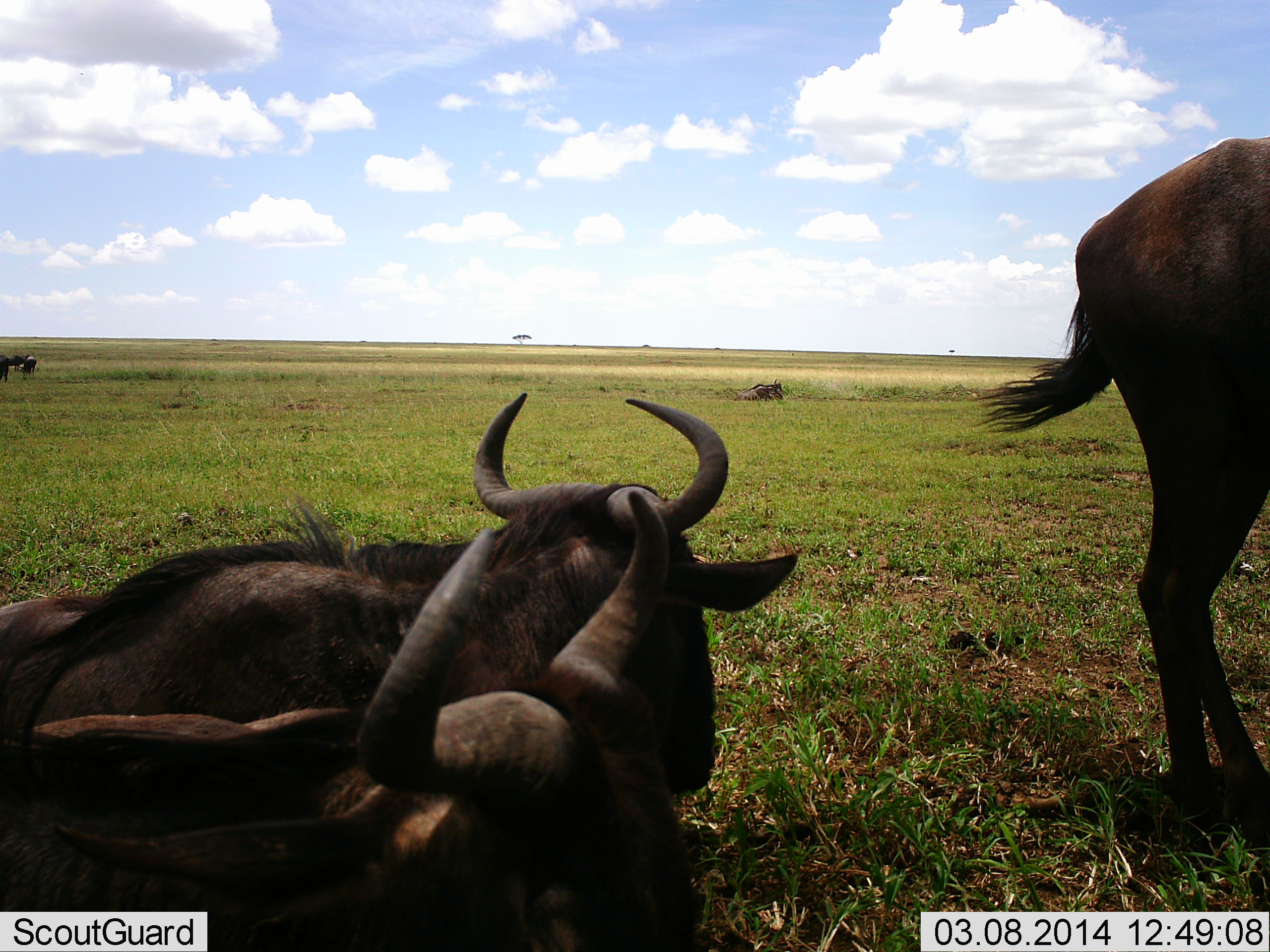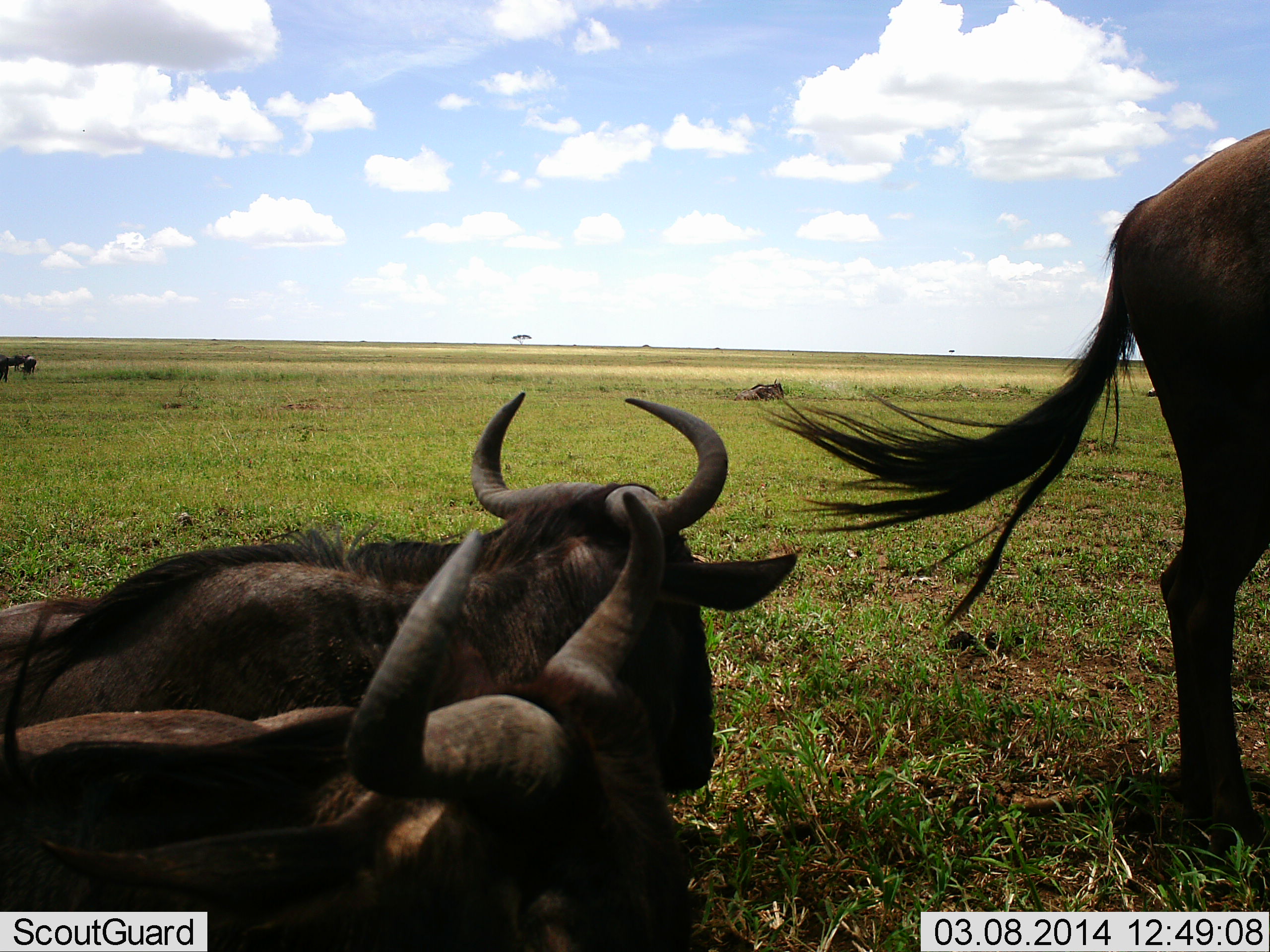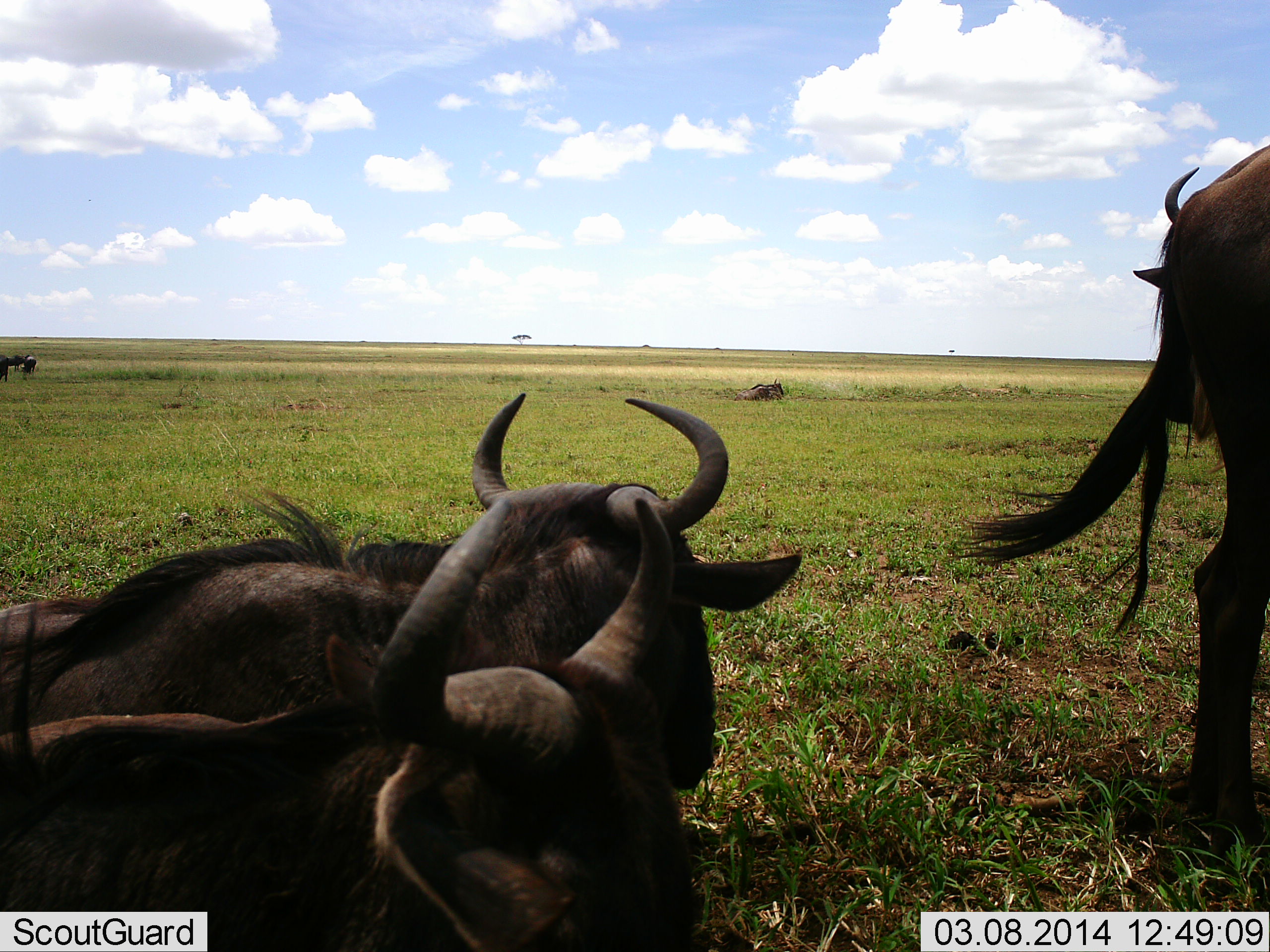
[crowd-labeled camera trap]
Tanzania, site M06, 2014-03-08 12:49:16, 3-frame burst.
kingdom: Animalia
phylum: Chordata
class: Mammalia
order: Artiodactyla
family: Bovidae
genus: Connochaetes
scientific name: Connochaetes taurinus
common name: blue wildebeest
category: wildebeest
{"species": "wildebeest (blue wildebeest) (Connochaetes taurinus)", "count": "6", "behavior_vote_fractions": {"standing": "70%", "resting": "100%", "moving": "0%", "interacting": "0%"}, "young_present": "0%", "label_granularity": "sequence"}